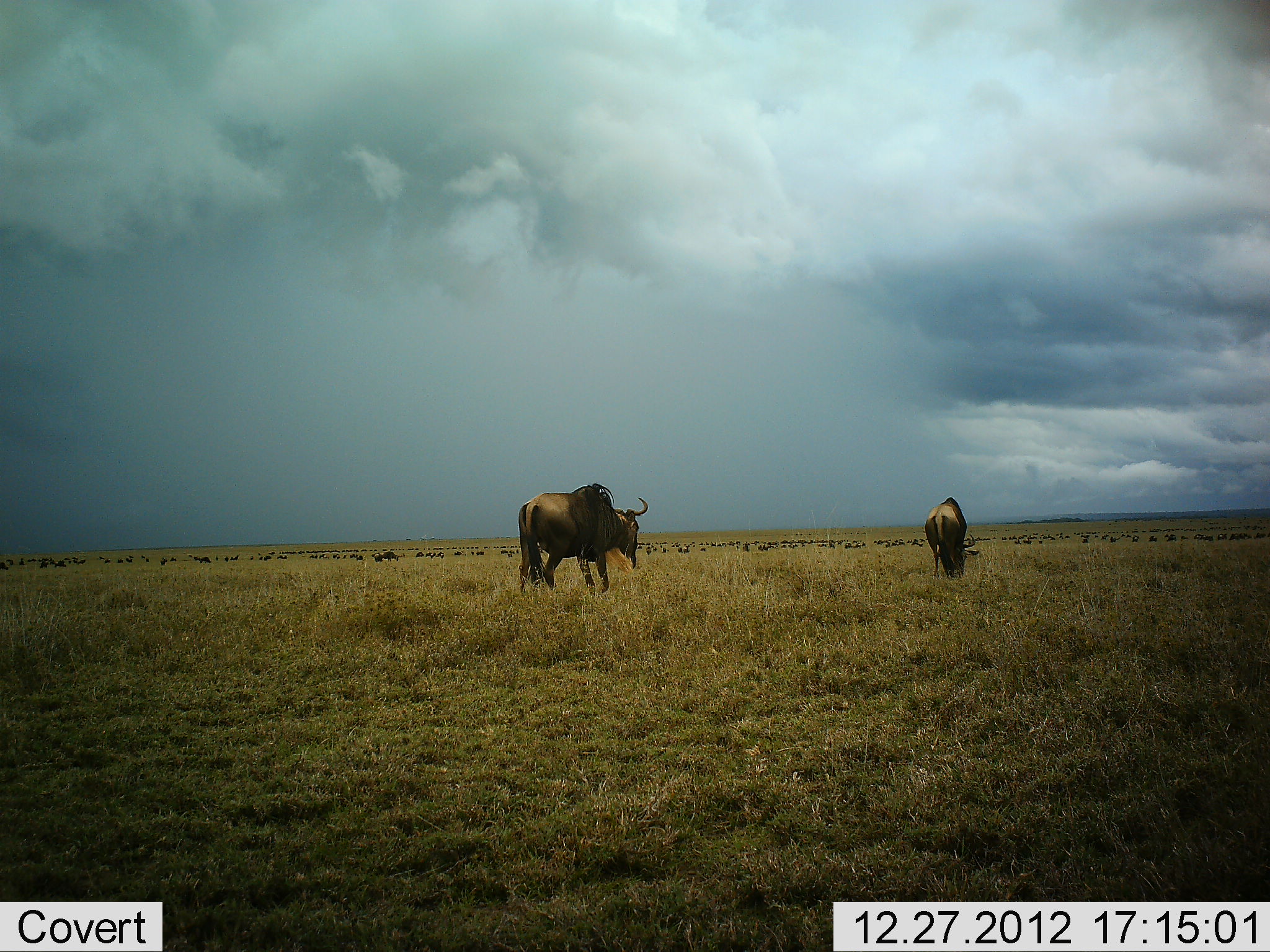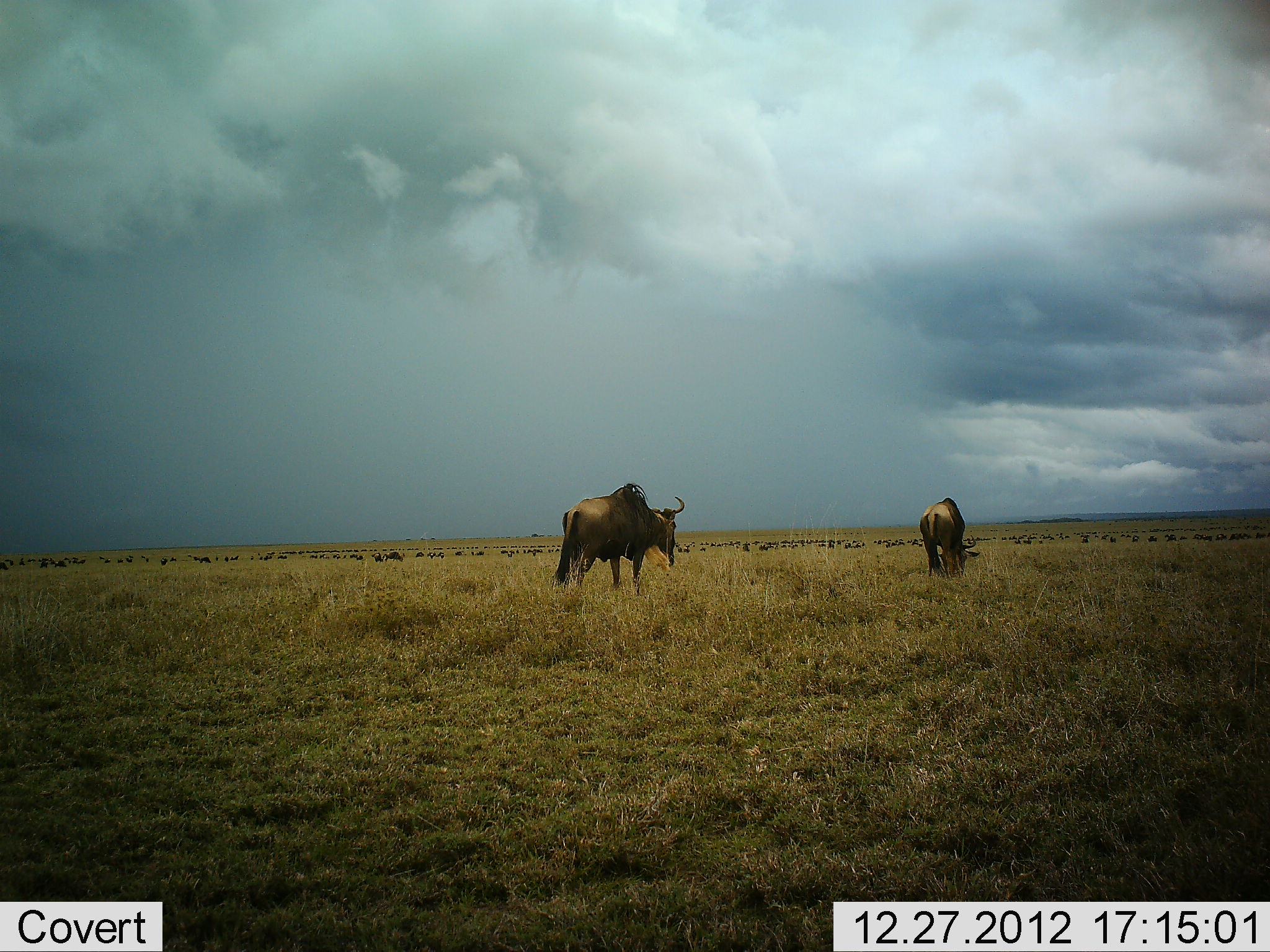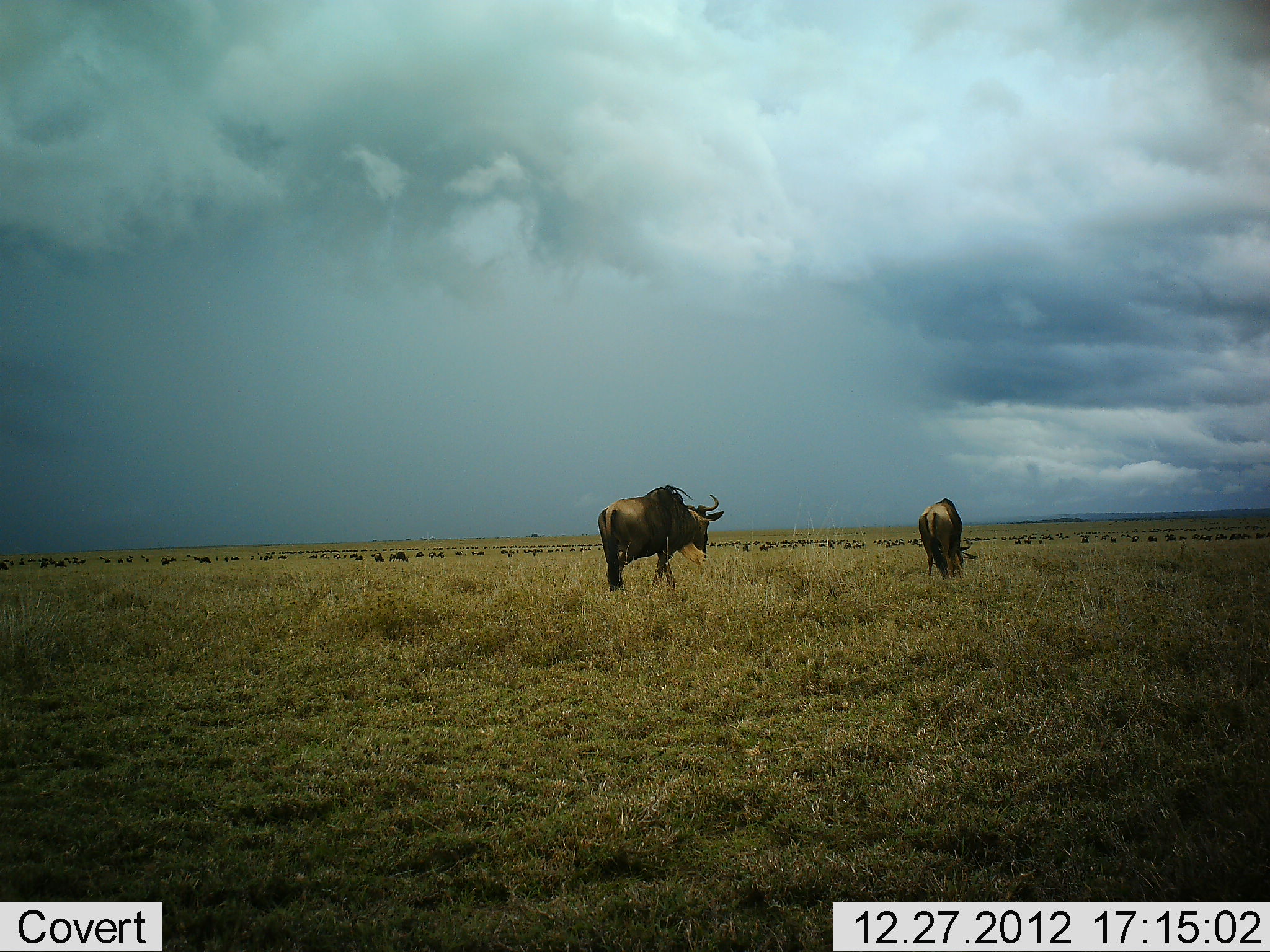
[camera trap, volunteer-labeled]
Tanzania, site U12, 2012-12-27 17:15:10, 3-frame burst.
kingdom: Animalia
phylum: Chordata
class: Mammalia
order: Artiodactyla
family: Bovidae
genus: Connochaetes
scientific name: Connochaetes taurinus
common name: blue wildebeest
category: wildebeest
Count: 2.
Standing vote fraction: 50%.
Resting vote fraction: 0%.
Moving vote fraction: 80%.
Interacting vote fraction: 0%.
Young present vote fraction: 0%.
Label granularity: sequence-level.